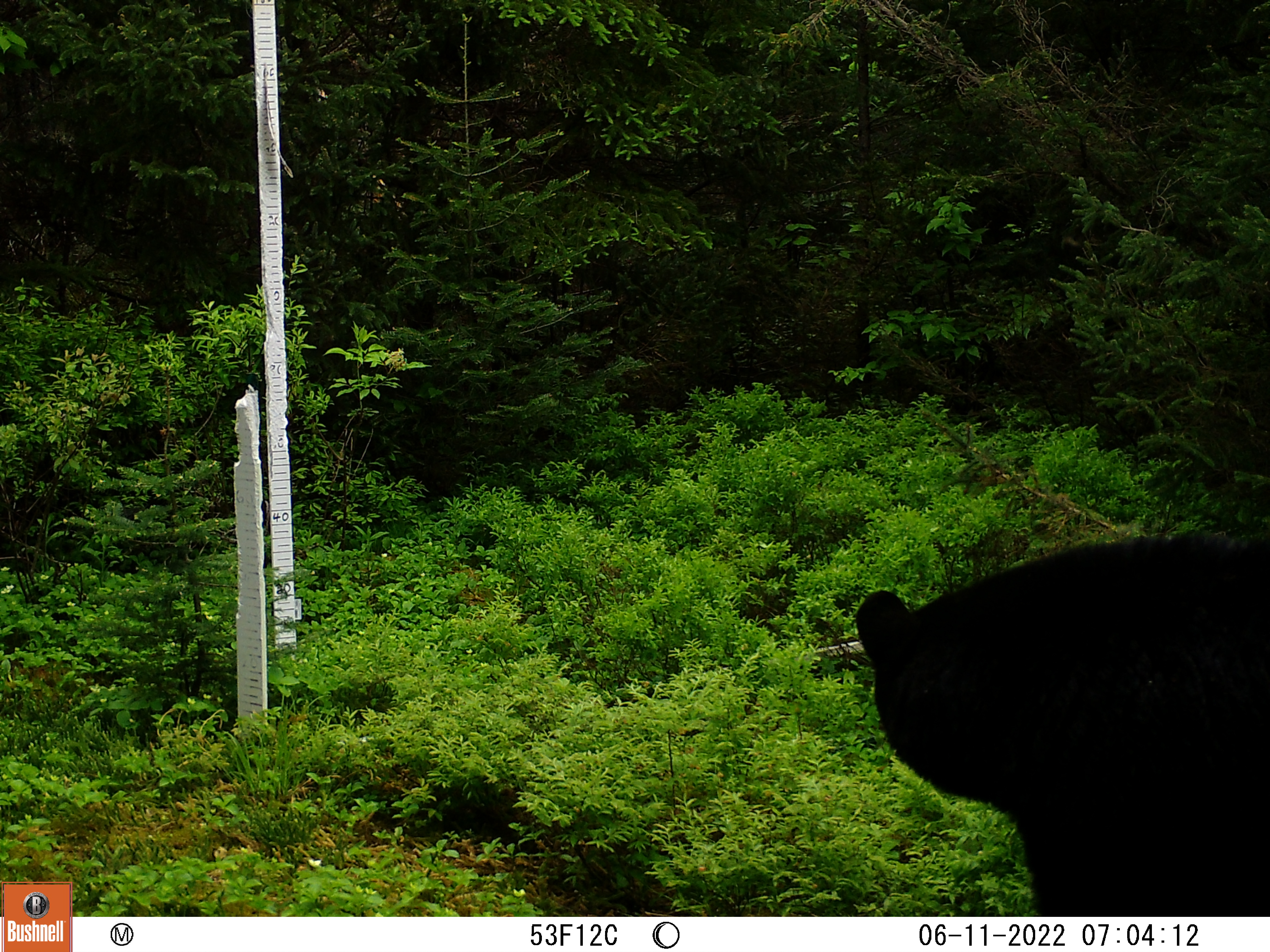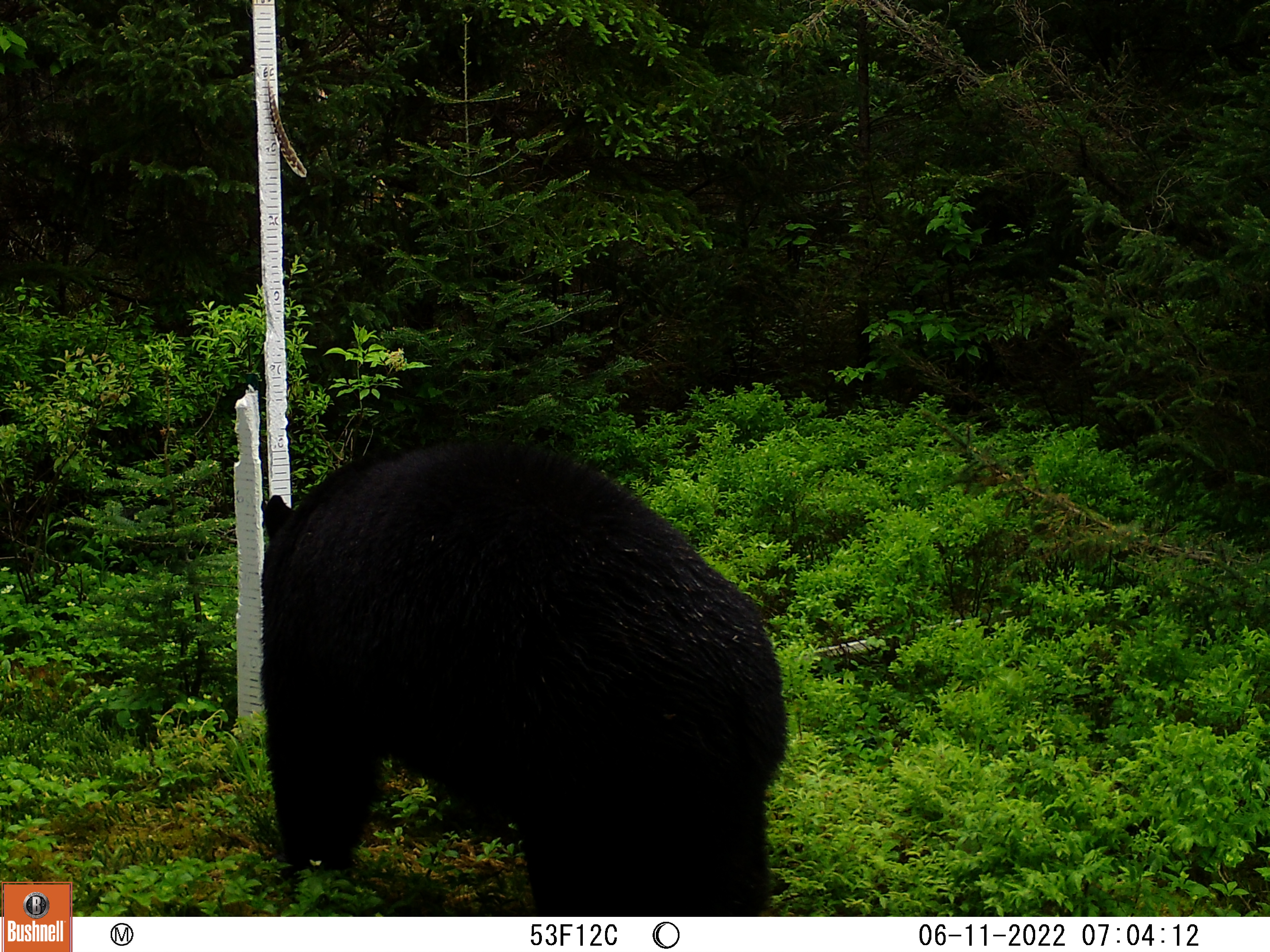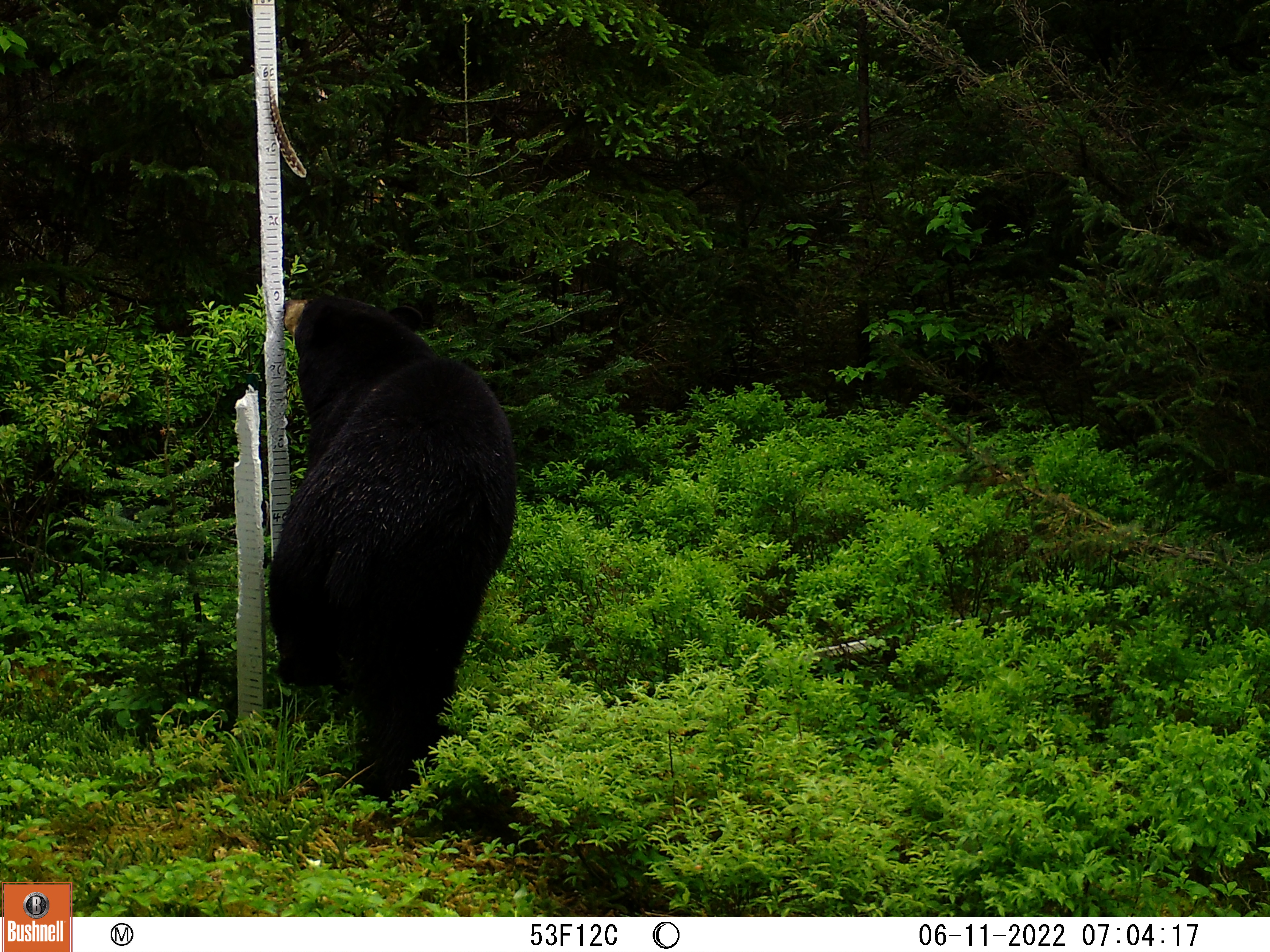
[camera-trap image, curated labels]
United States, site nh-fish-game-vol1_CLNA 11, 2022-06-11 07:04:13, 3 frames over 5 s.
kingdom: Animalia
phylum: Chordata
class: Mammalia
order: Carnivora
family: Ursidae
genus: Ursus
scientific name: Ursus americanus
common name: black bear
Black bear (Ursus americanus).